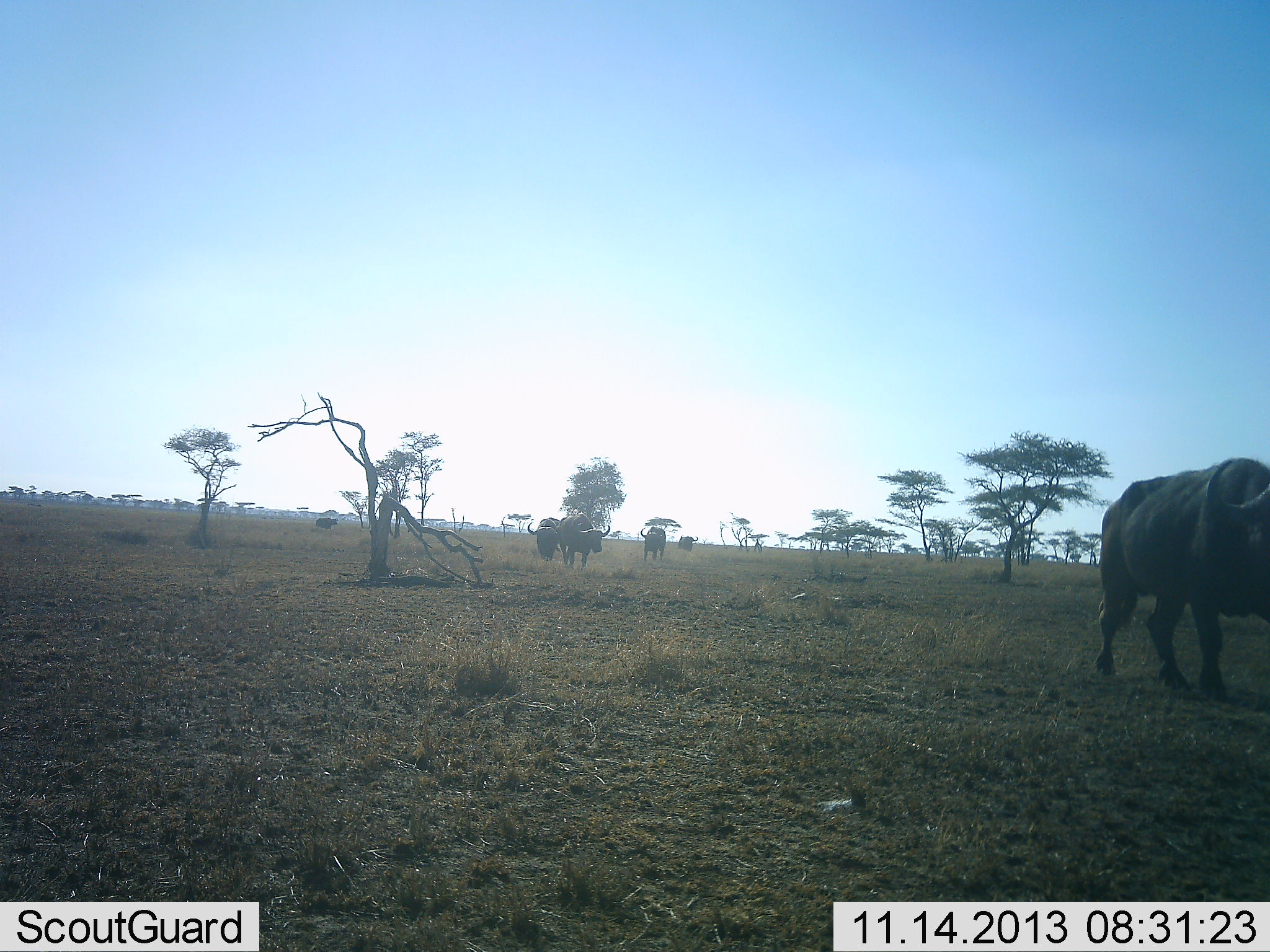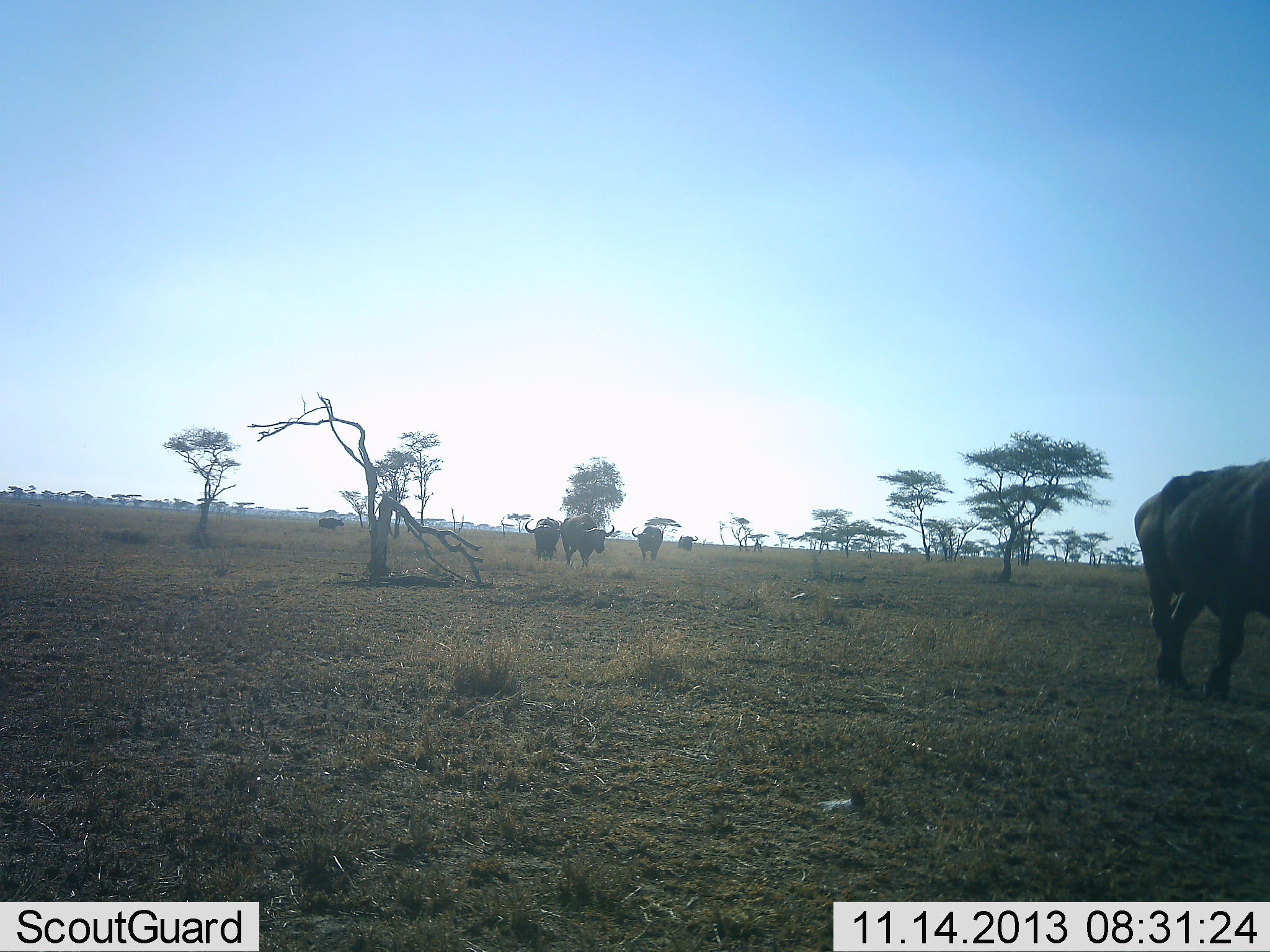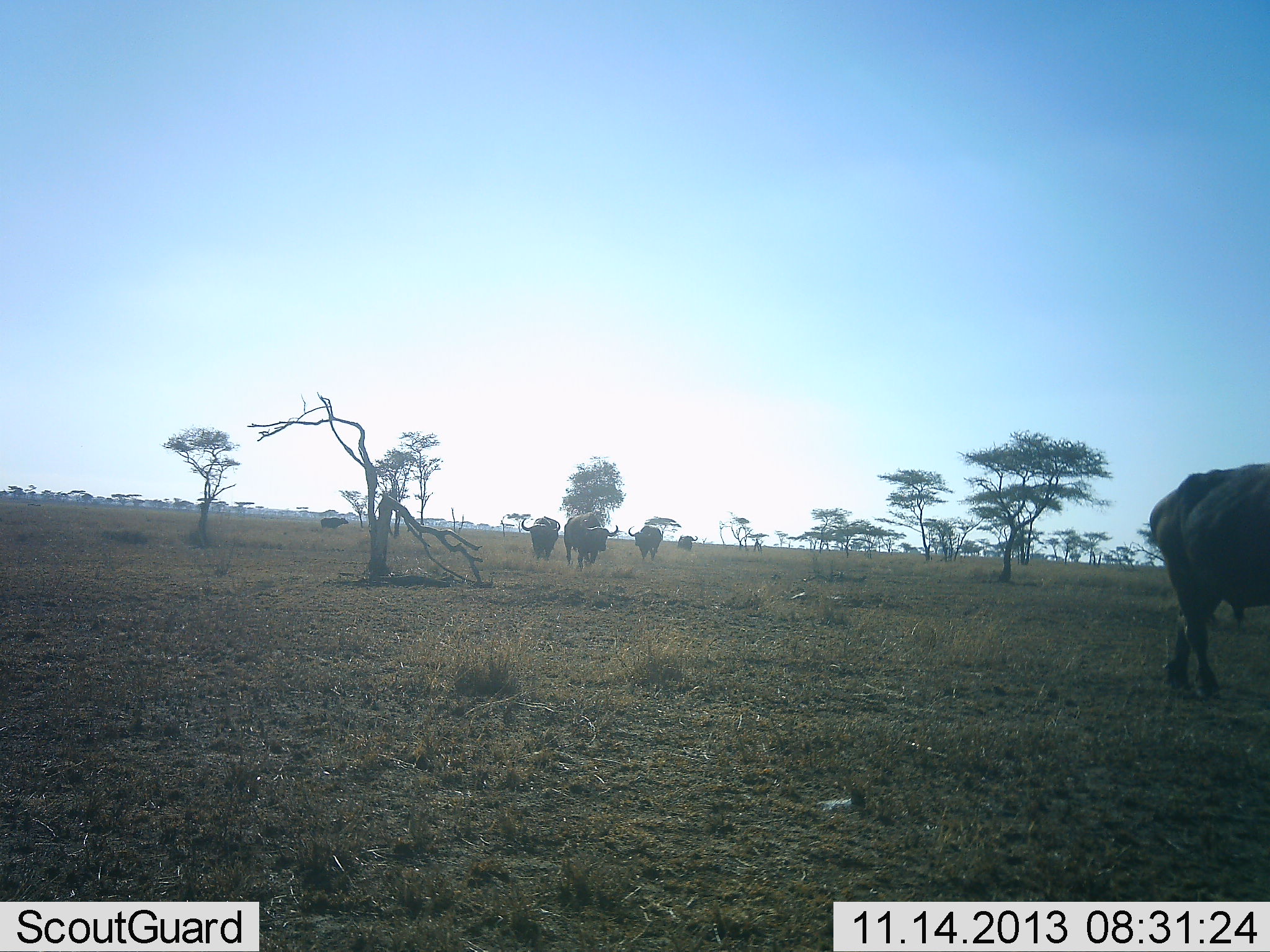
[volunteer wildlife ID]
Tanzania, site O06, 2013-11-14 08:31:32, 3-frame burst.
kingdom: Animalia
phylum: Chordata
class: Mammalia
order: Artiodactyla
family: Bovidae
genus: Syncerus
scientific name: Syncerus caffer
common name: cape buffalo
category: buffalo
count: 6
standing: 27%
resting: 0%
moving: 96%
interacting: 0%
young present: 0%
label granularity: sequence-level